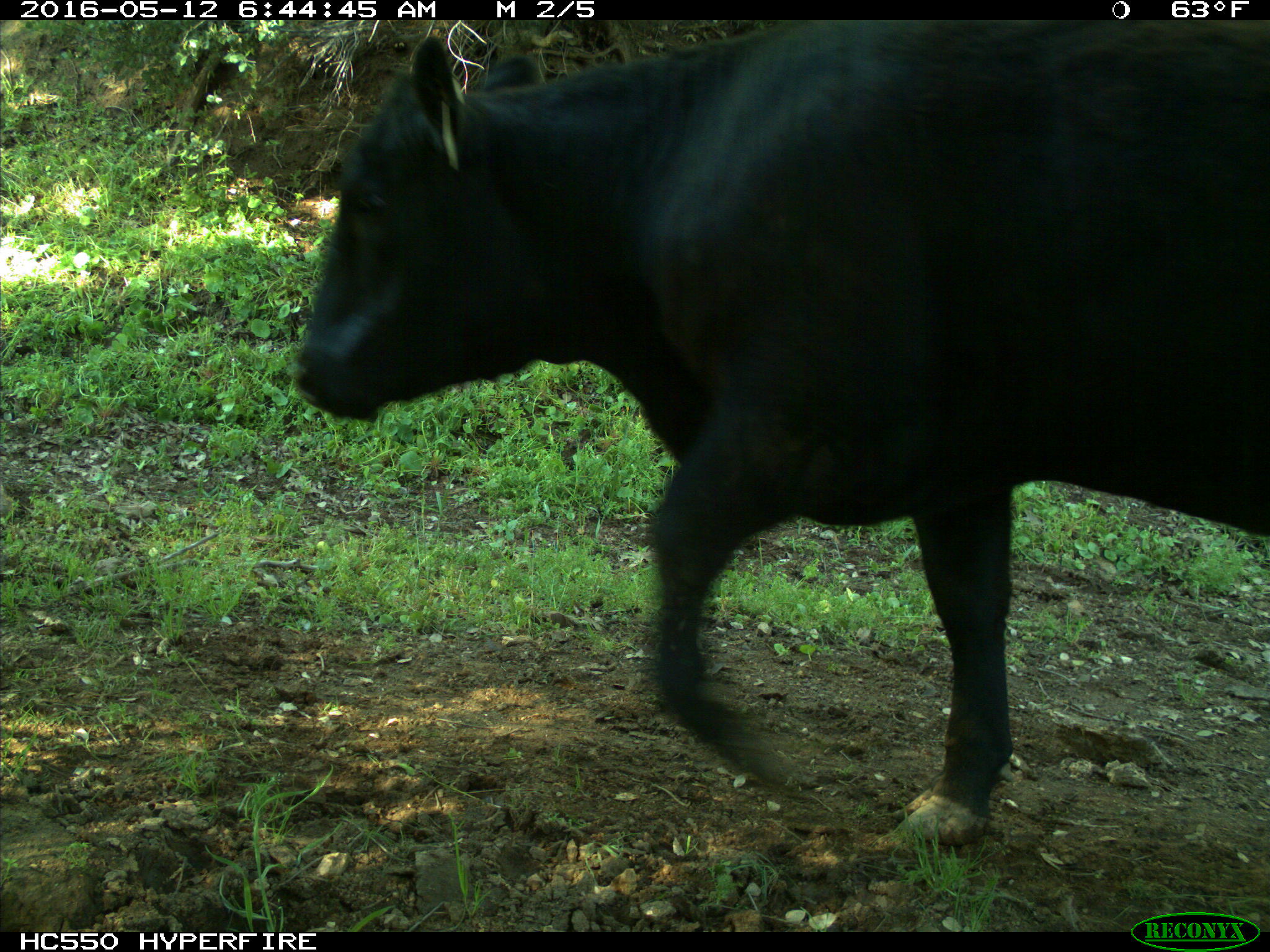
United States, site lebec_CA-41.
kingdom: Animalia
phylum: Chordata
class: Mammalia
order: Artiodactyla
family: Bovidae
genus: Bos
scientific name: Bos taurus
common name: domestic cow